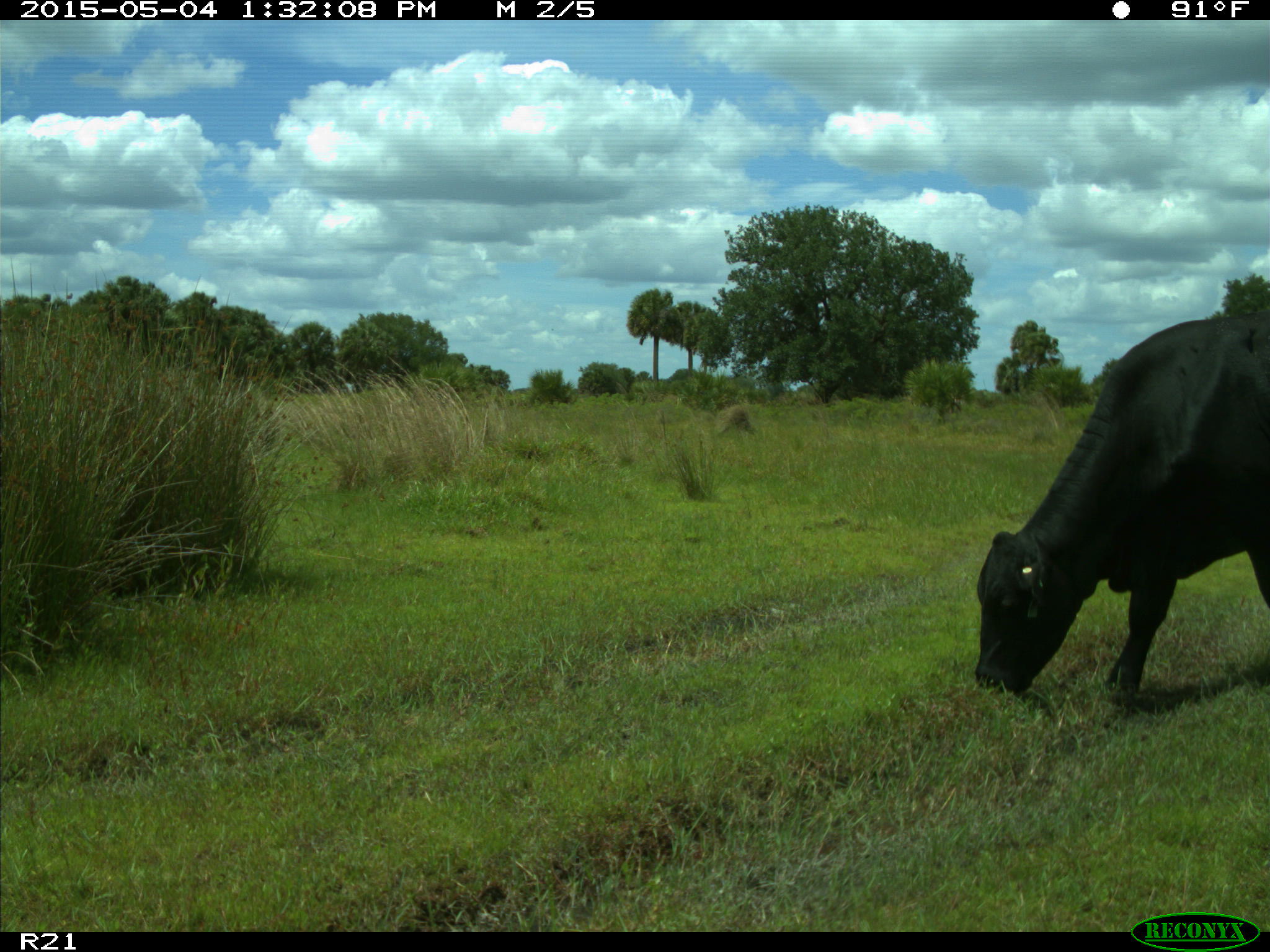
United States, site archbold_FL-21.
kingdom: Animalia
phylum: Chordata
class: Mammalia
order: Artiodactyla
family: Bovidae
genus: Bos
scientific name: Bos taurus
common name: domestic cow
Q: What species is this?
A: Bos taurus (domestic cow).